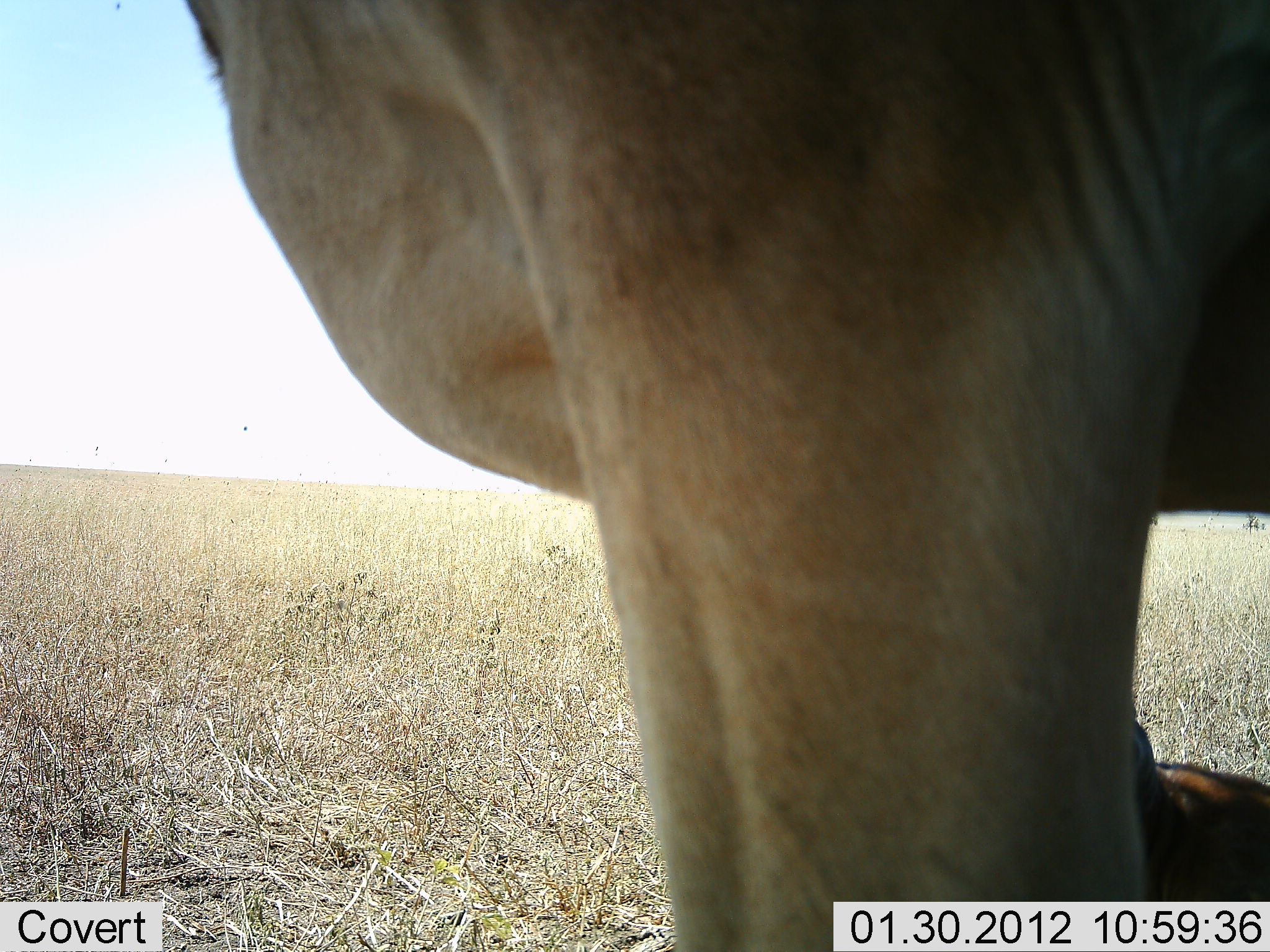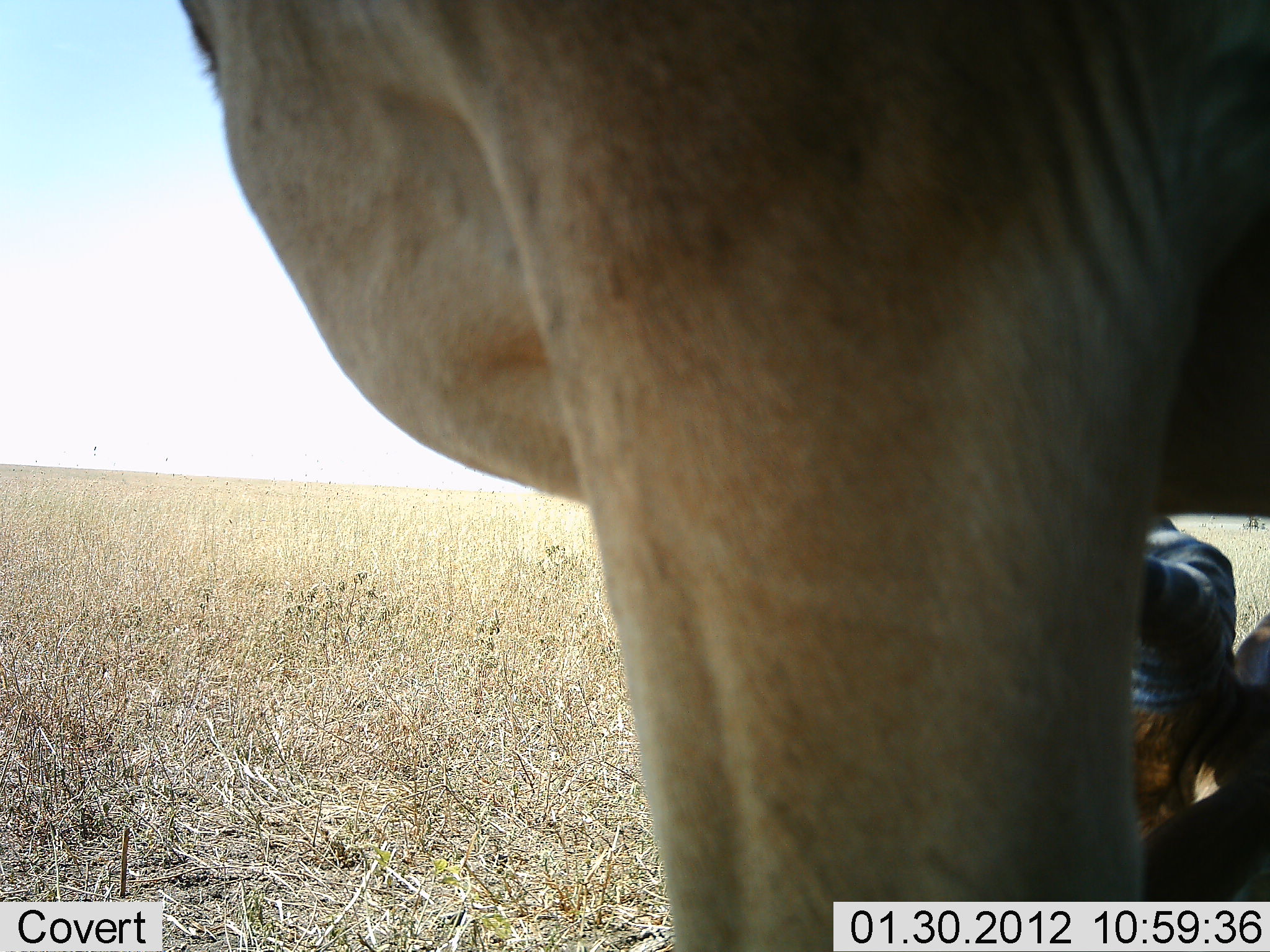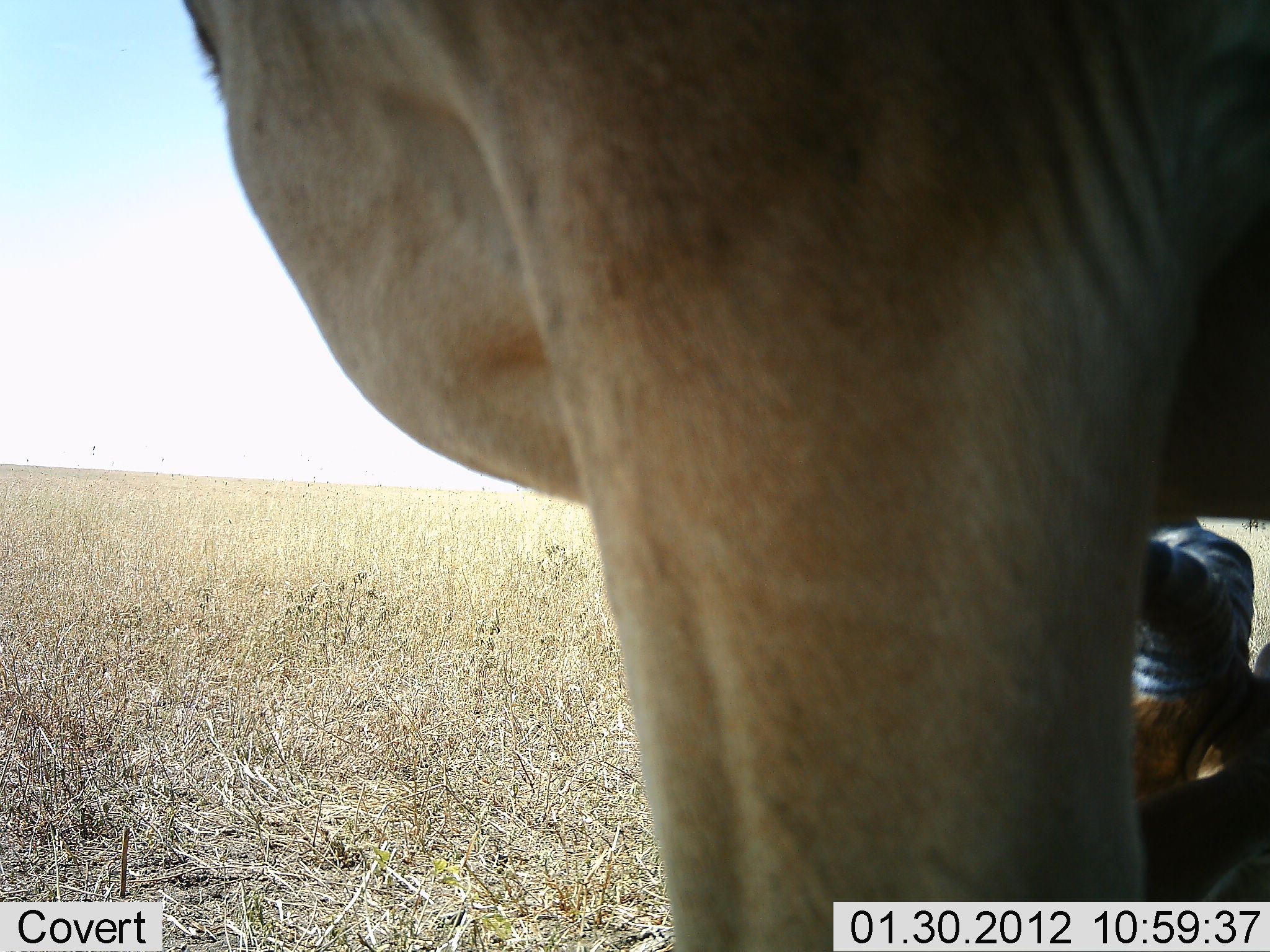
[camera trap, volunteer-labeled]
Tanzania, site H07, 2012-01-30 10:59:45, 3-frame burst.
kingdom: Animalia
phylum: Chordata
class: Mammalia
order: Artiodactyla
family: Bovidae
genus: Alcelaphus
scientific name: Alcelaphus buselaphus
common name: hartebeest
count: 1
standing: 100%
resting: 26%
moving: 0%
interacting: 0%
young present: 0%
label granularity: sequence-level